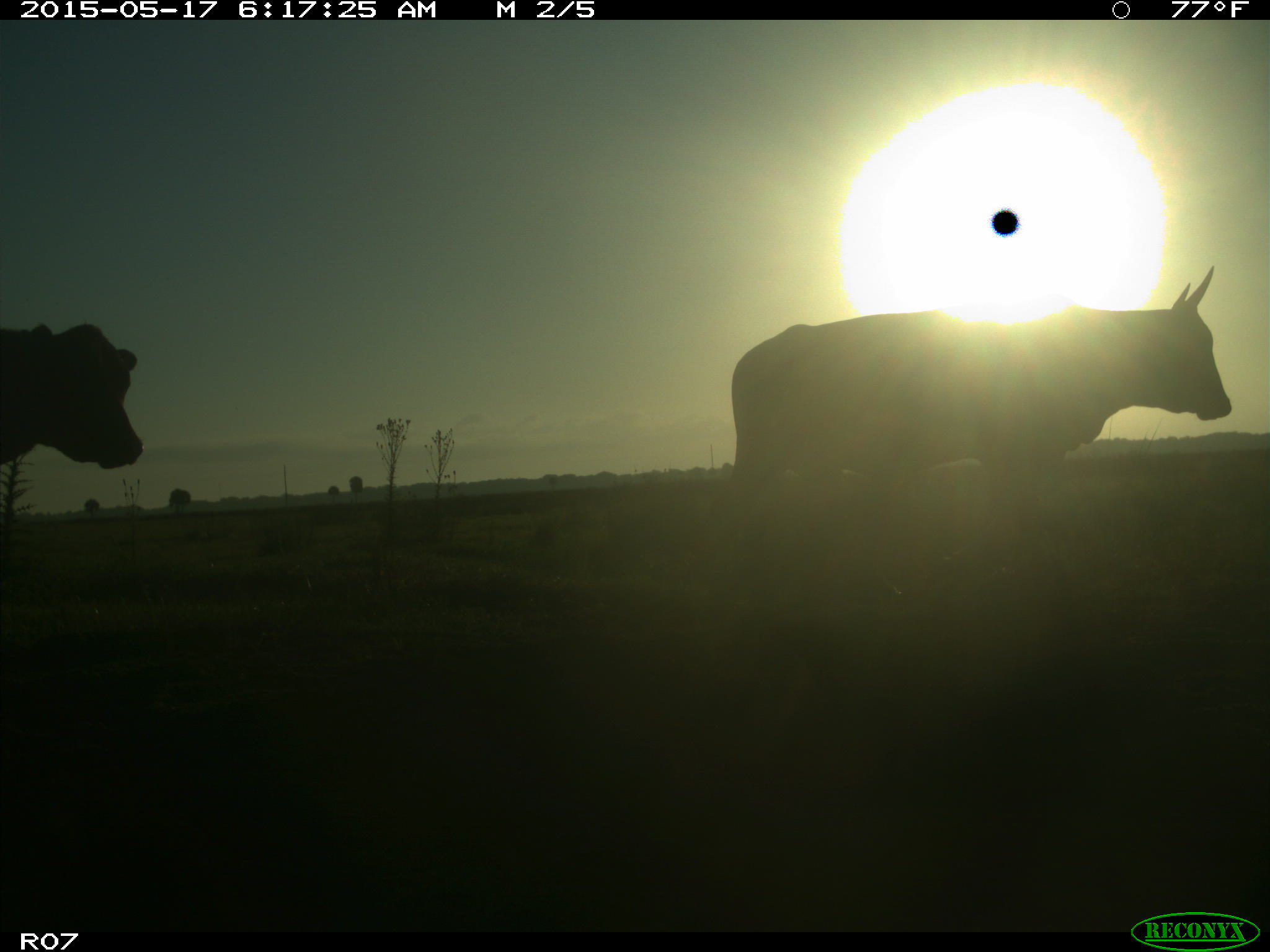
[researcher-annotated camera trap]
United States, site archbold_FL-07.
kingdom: Animalia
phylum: Chordata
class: Mammalia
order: Artiodactyla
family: Bovidae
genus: Bos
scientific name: Bos taurus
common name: domestic cow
Bos taurus (domestic cow).